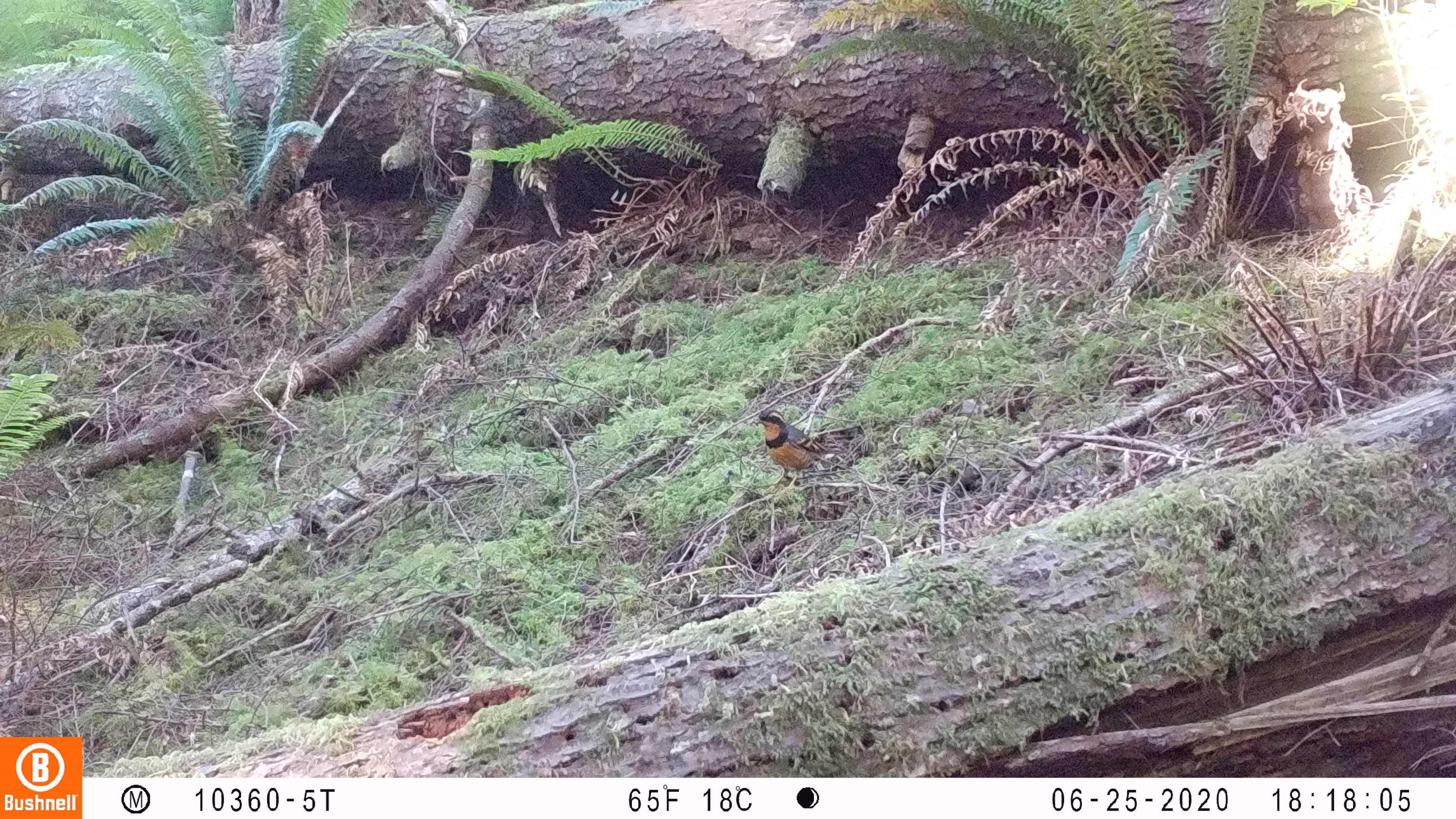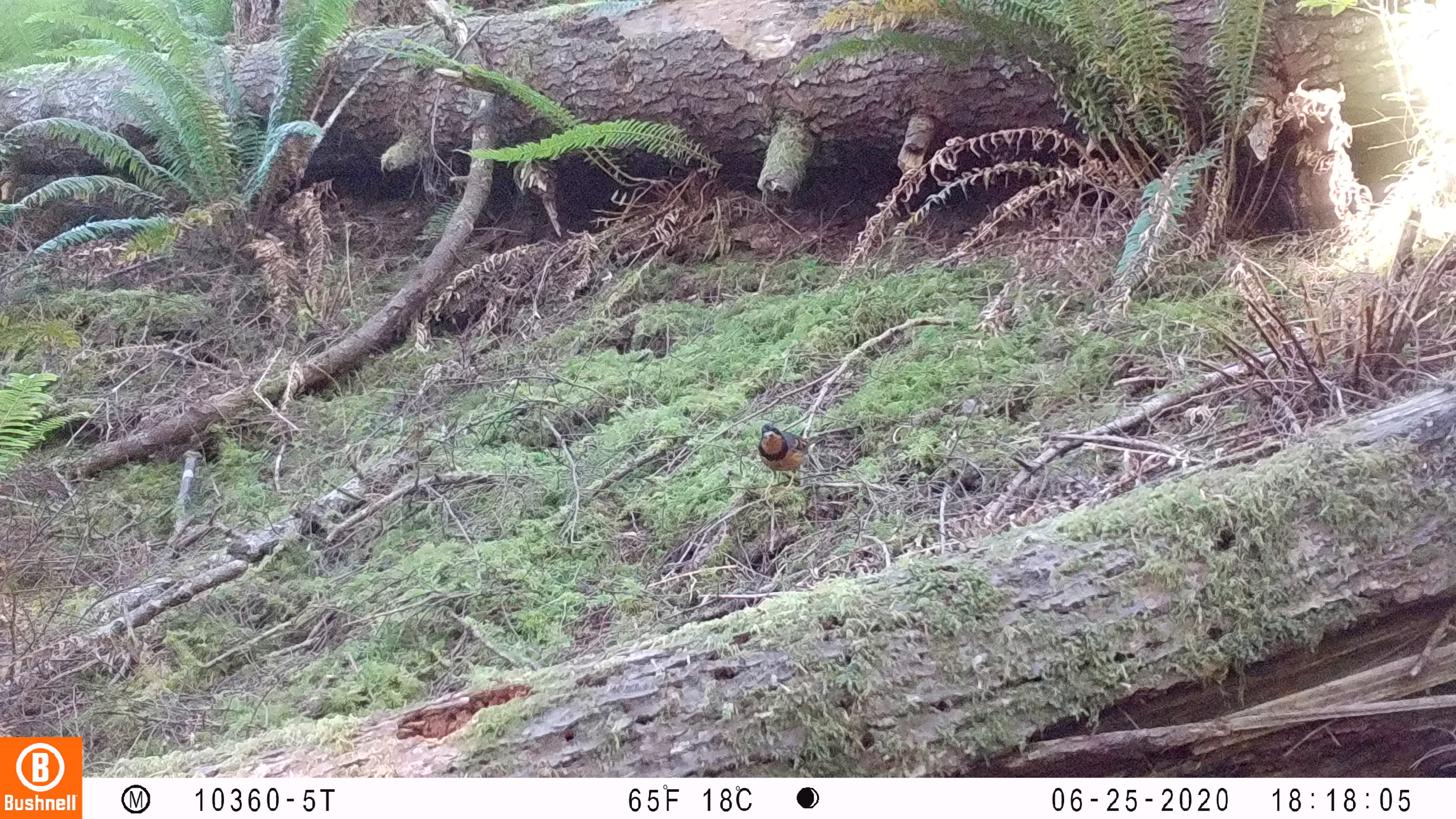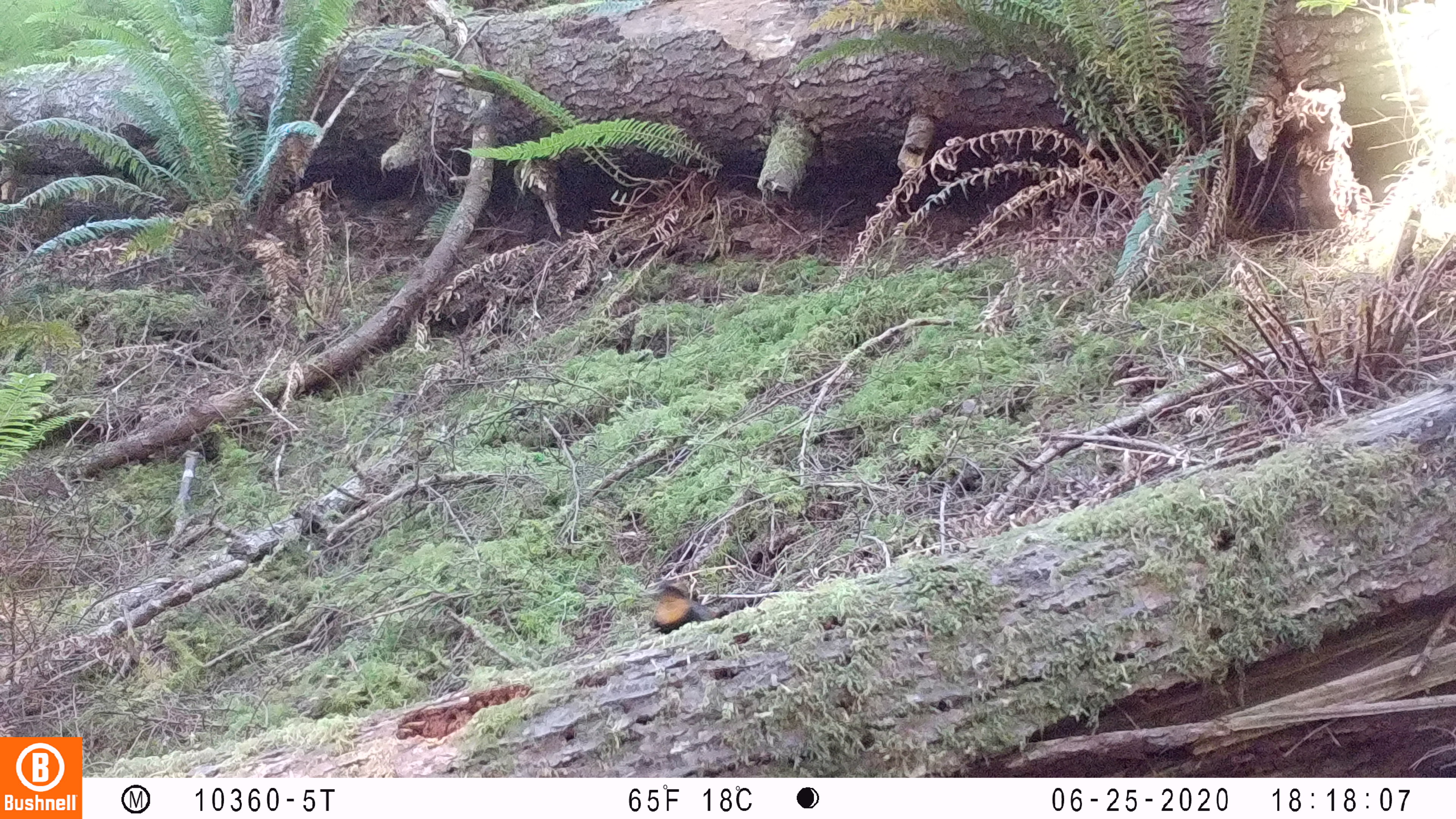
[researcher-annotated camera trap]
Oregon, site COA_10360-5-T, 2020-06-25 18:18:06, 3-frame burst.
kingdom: Animalia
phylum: Chordata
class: Aves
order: Passeriformes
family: Turdidae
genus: Ixoreus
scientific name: Ixoreus naevius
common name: varied thrush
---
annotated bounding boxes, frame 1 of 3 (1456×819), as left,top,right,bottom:
varied thrush: 751,400,839,492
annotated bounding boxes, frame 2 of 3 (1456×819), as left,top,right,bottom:
varied thrush: 751,414,818,492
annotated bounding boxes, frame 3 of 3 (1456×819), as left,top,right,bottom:
varied thrush: 646,569,716,628